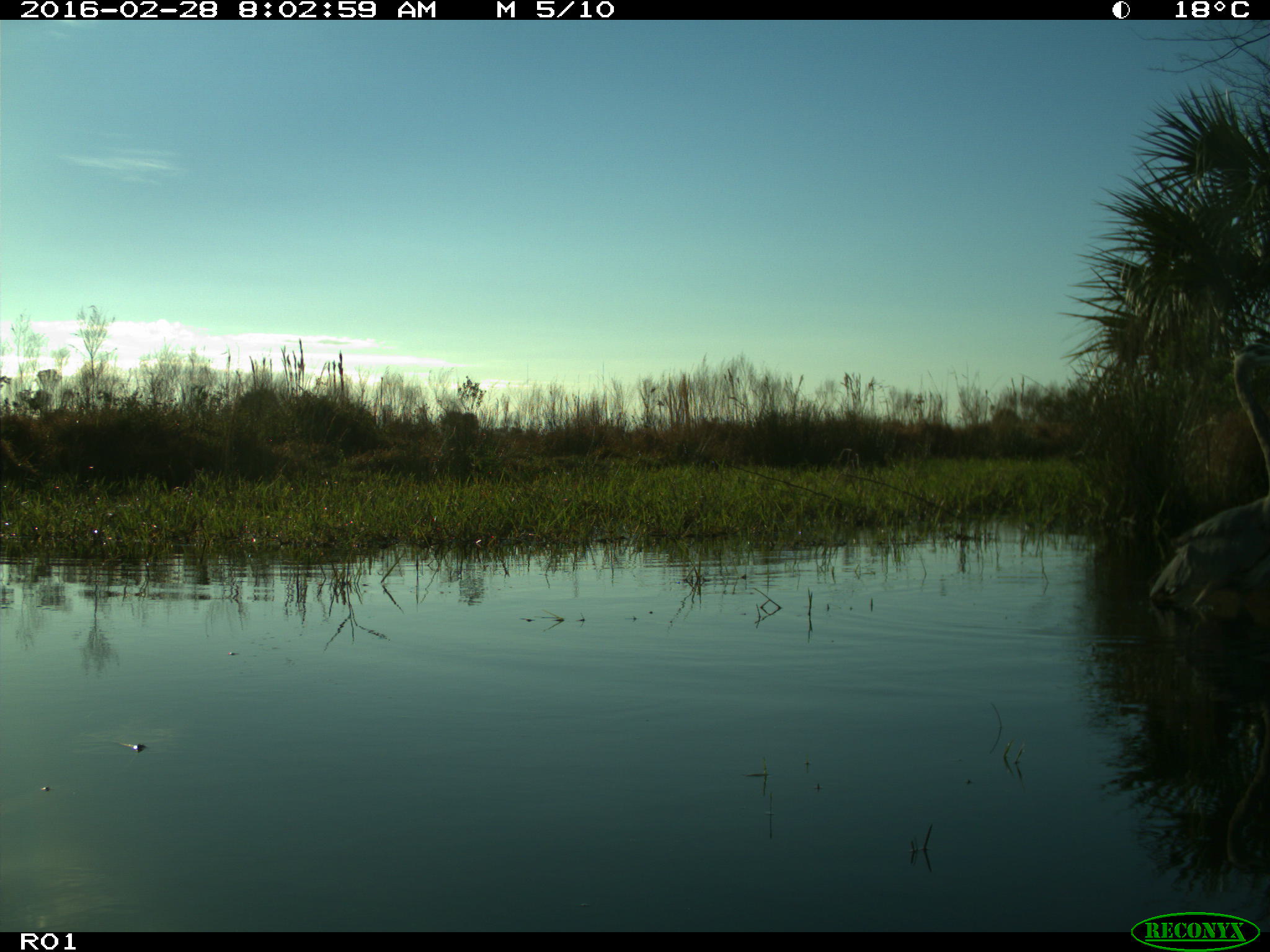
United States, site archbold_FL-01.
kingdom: Animalia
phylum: Chordata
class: Aves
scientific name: Aves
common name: birds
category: unidentified bird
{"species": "unidentified bird (birds) (Aves)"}